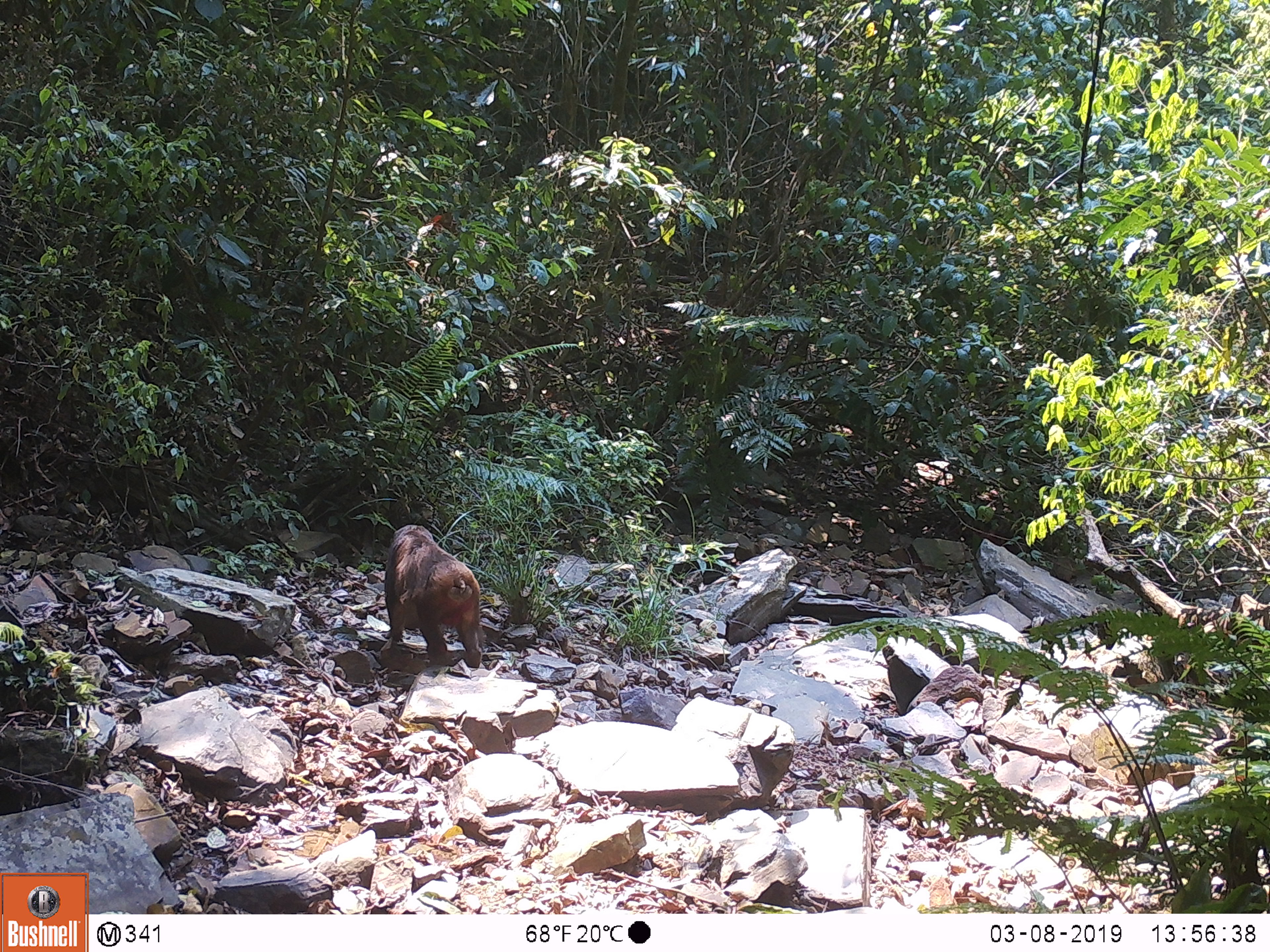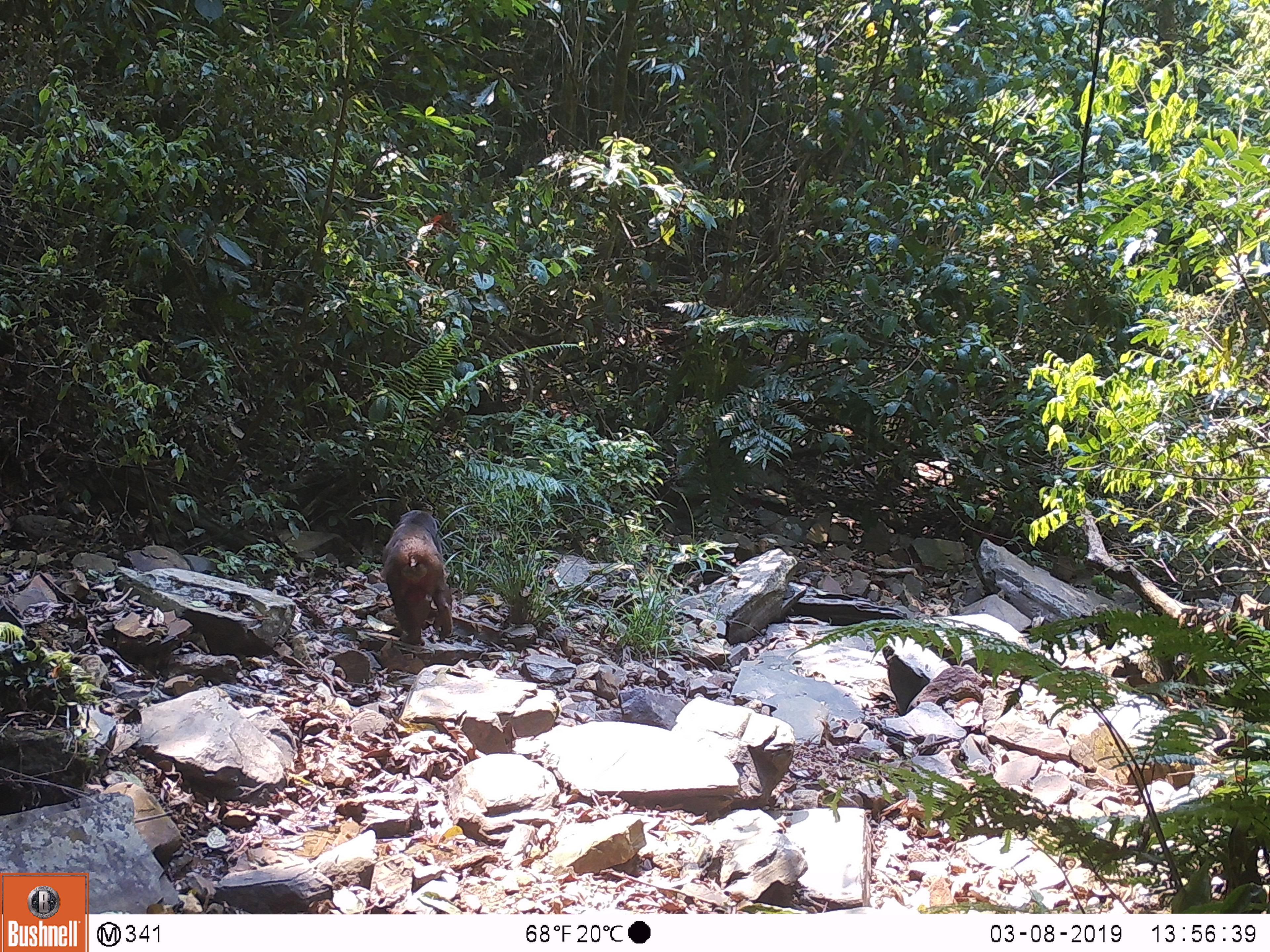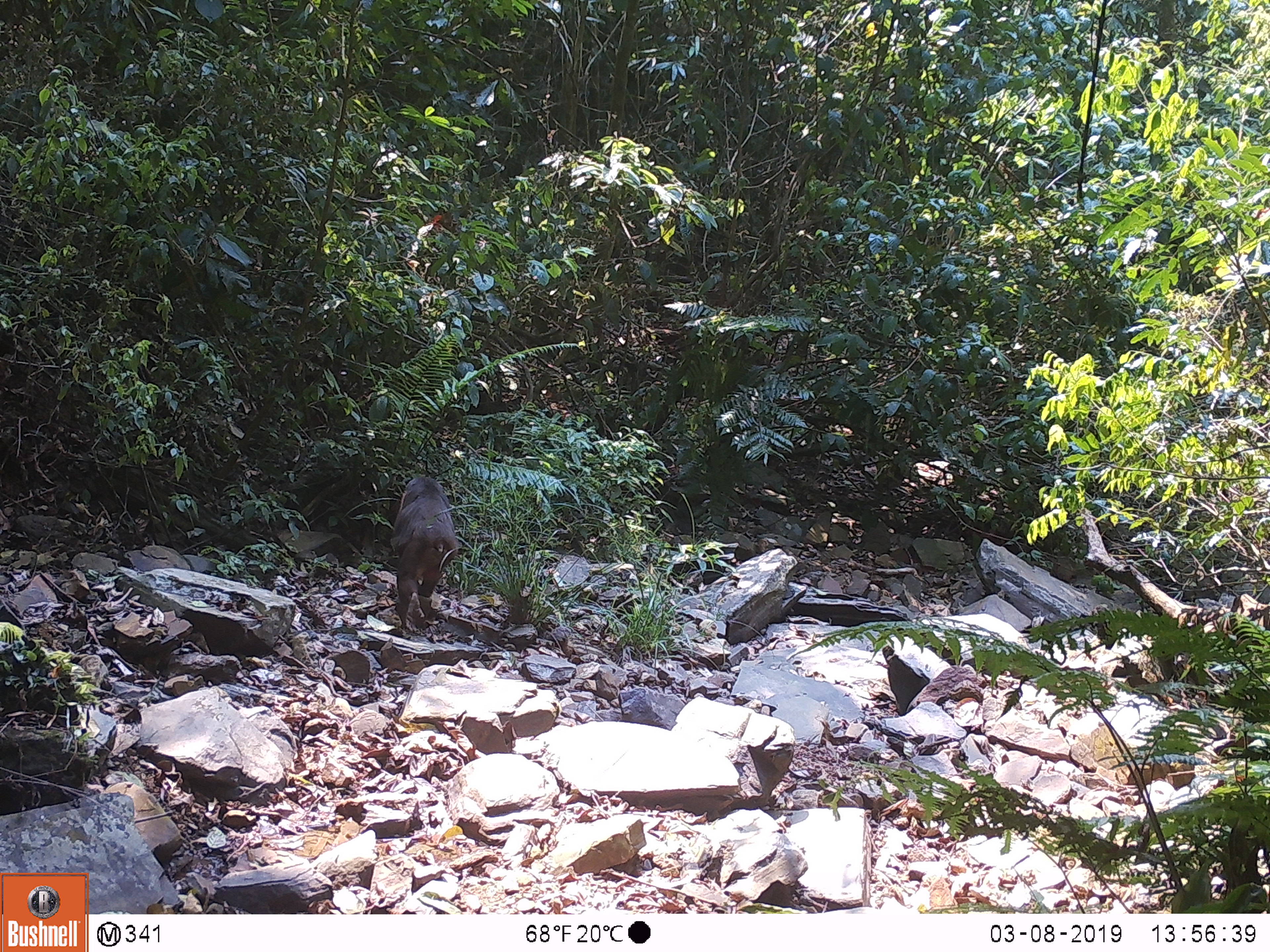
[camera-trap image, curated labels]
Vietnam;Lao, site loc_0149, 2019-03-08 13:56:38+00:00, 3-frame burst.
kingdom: Animalia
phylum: Chordata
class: Mammalia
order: Primates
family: Cercopithecidae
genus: Macaca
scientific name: Macaca arctoides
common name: stump-tailed macaque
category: stump tailed macaque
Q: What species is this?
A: Stump tailed macaque (stump-tailed macaque) (Macaca arctoides).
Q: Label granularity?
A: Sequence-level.